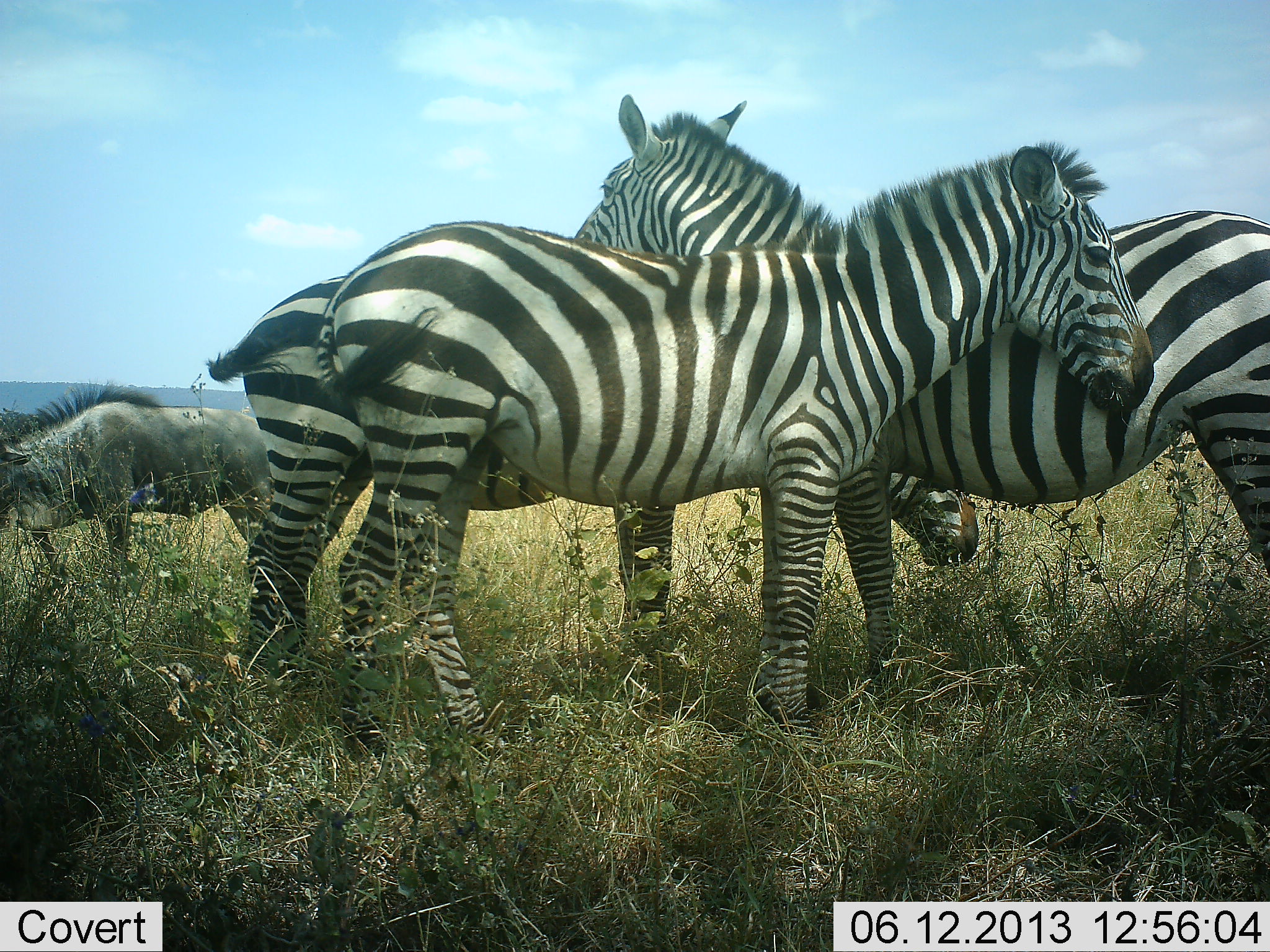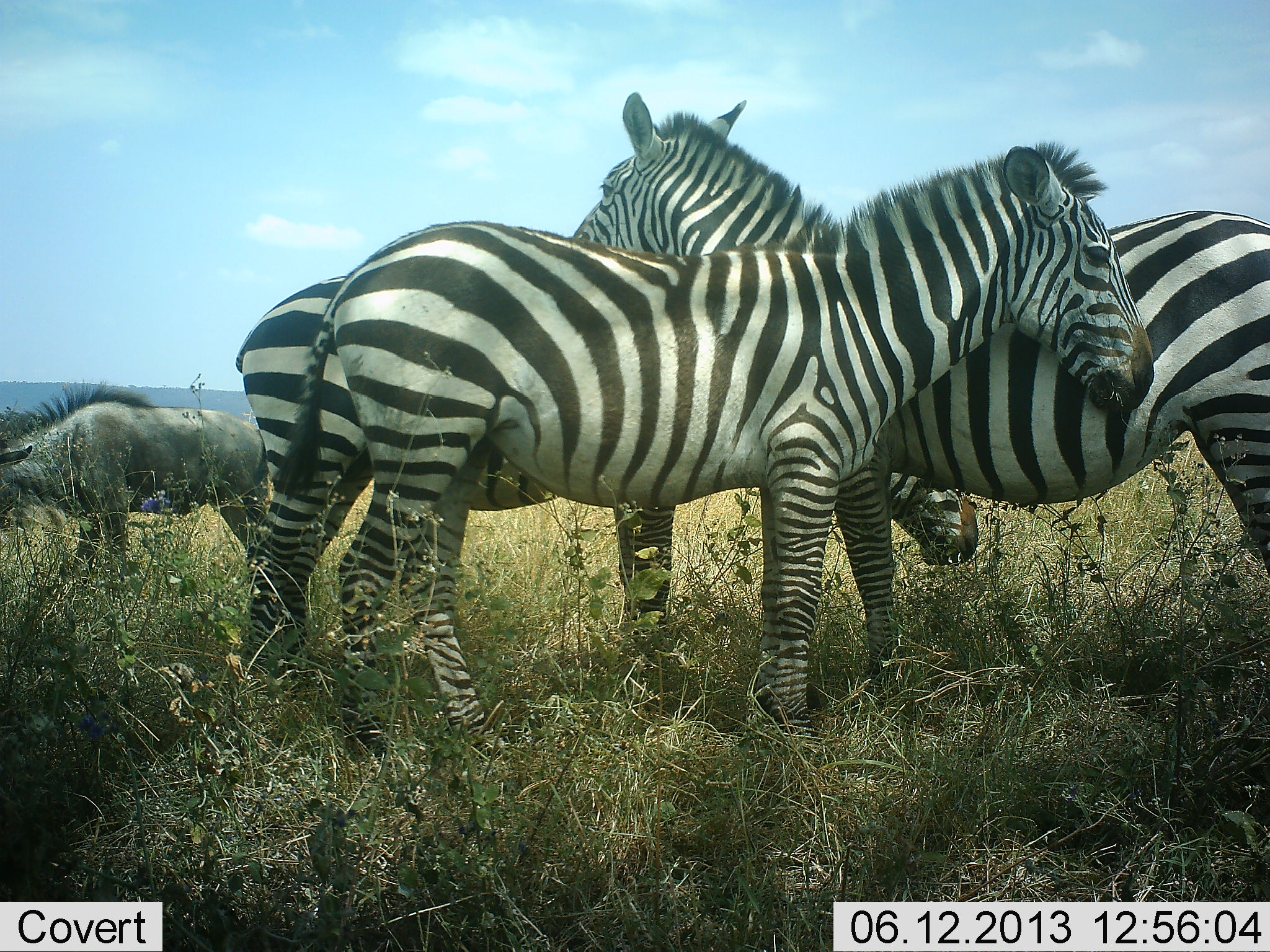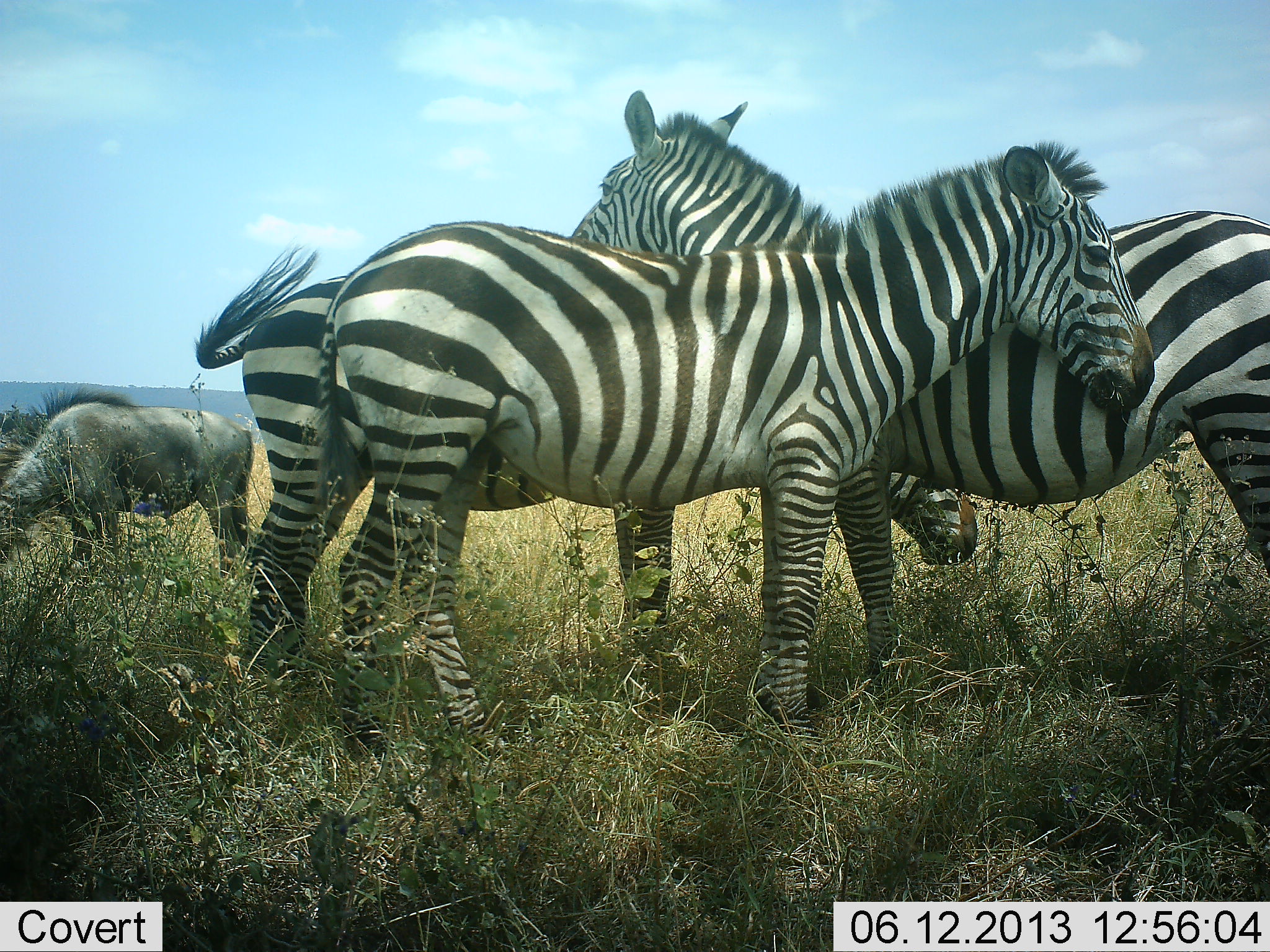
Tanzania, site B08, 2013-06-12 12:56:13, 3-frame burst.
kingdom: Animalia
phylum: Chordata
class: Mammalia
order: Artiodactyla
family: Bovidae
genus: Connochaetes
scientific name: Connochaetes taurinus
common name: blue wildebeest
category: wildebeest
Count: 1.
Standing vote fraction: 54%.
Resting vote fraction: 8%.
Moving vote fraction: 0%.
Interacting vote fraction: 0%.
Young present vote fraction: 0%.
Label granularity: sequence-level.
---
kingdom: Animalia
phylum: Chordata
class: Mammalia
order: Perissodactyla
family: Equidae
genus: Equus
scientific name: Equus quagga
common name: plains zebra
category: zebra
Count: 3.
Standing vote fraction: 92%.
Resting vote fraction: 6%.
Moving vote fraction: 3%.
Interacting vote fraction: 28%.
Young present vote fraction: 3%.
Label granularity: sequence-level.